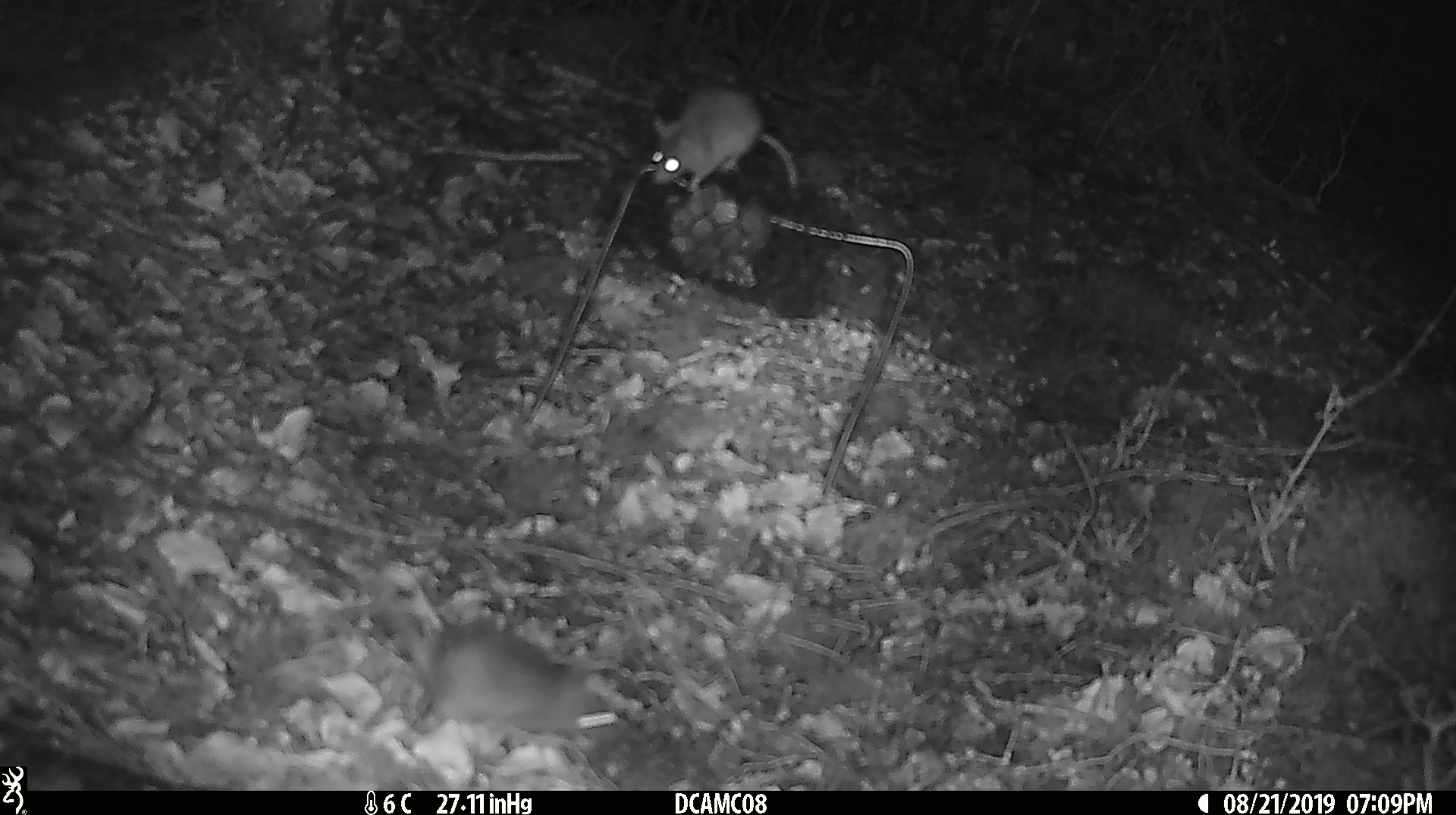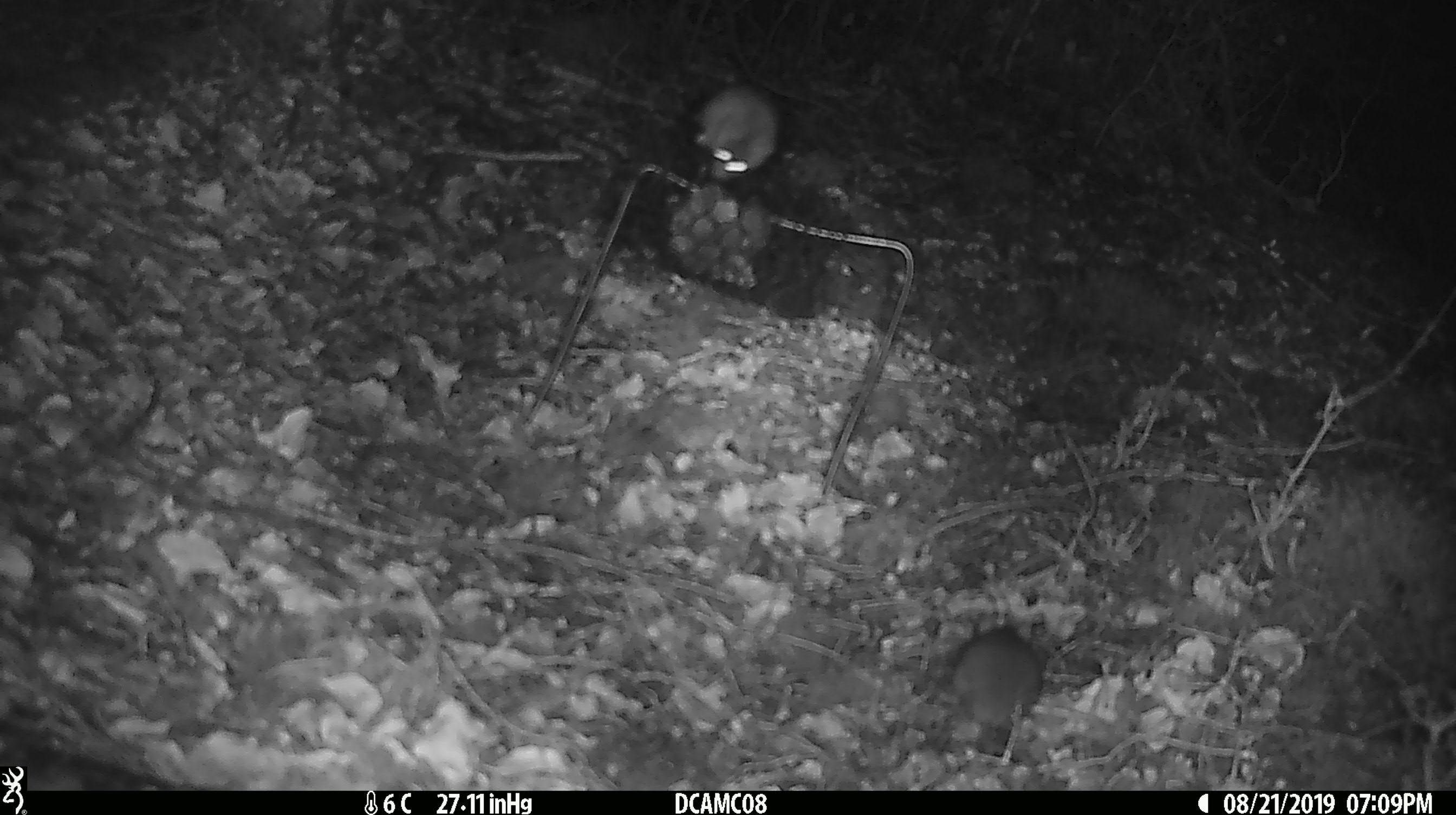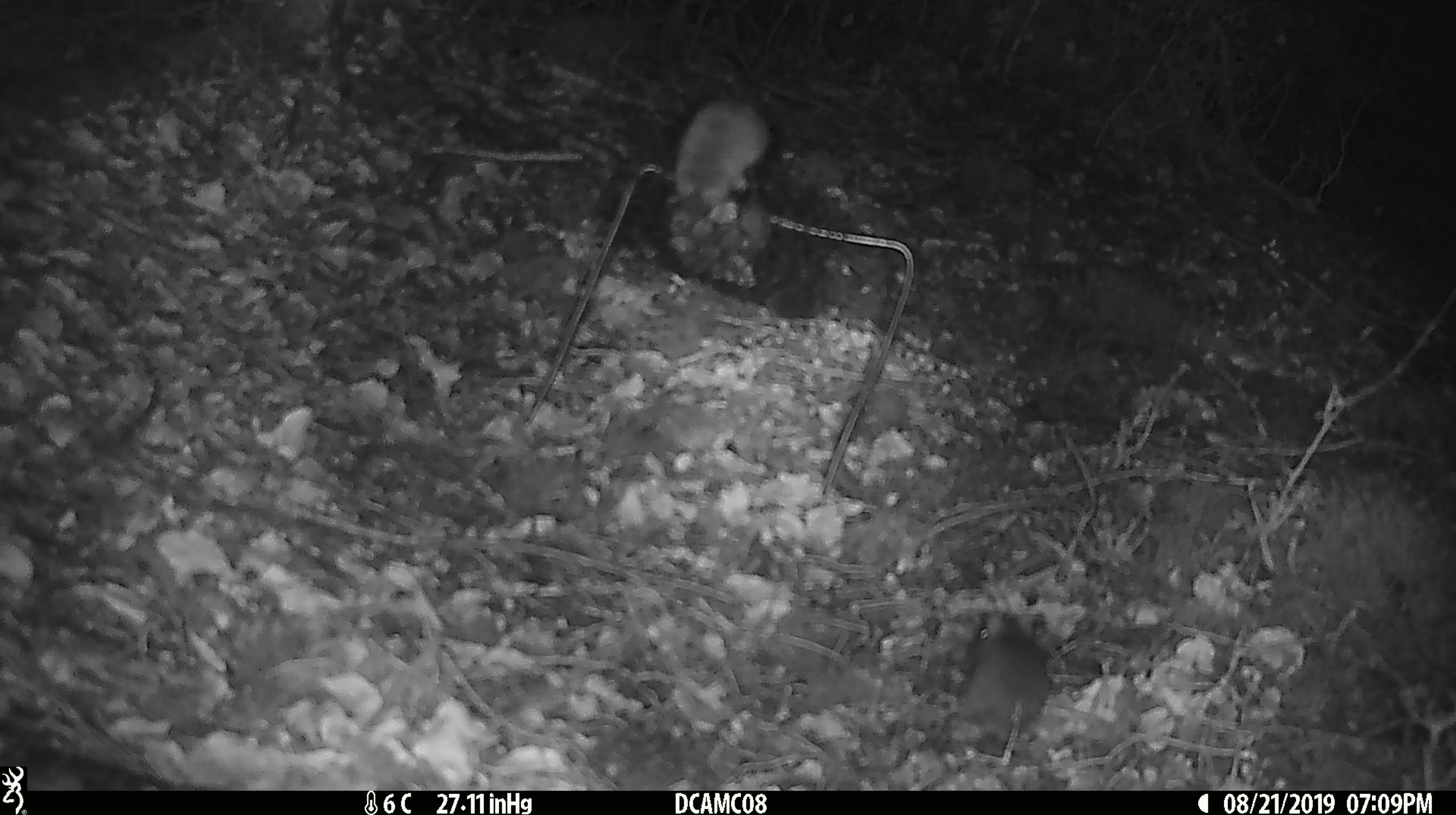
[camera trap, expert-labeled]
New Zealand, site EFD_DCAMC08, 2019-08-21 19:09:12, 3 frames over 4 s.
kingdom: Animalia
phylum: Chordata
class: Mammalia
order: Rodentia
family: Muridae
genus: Mus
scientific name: Mus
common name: mouse